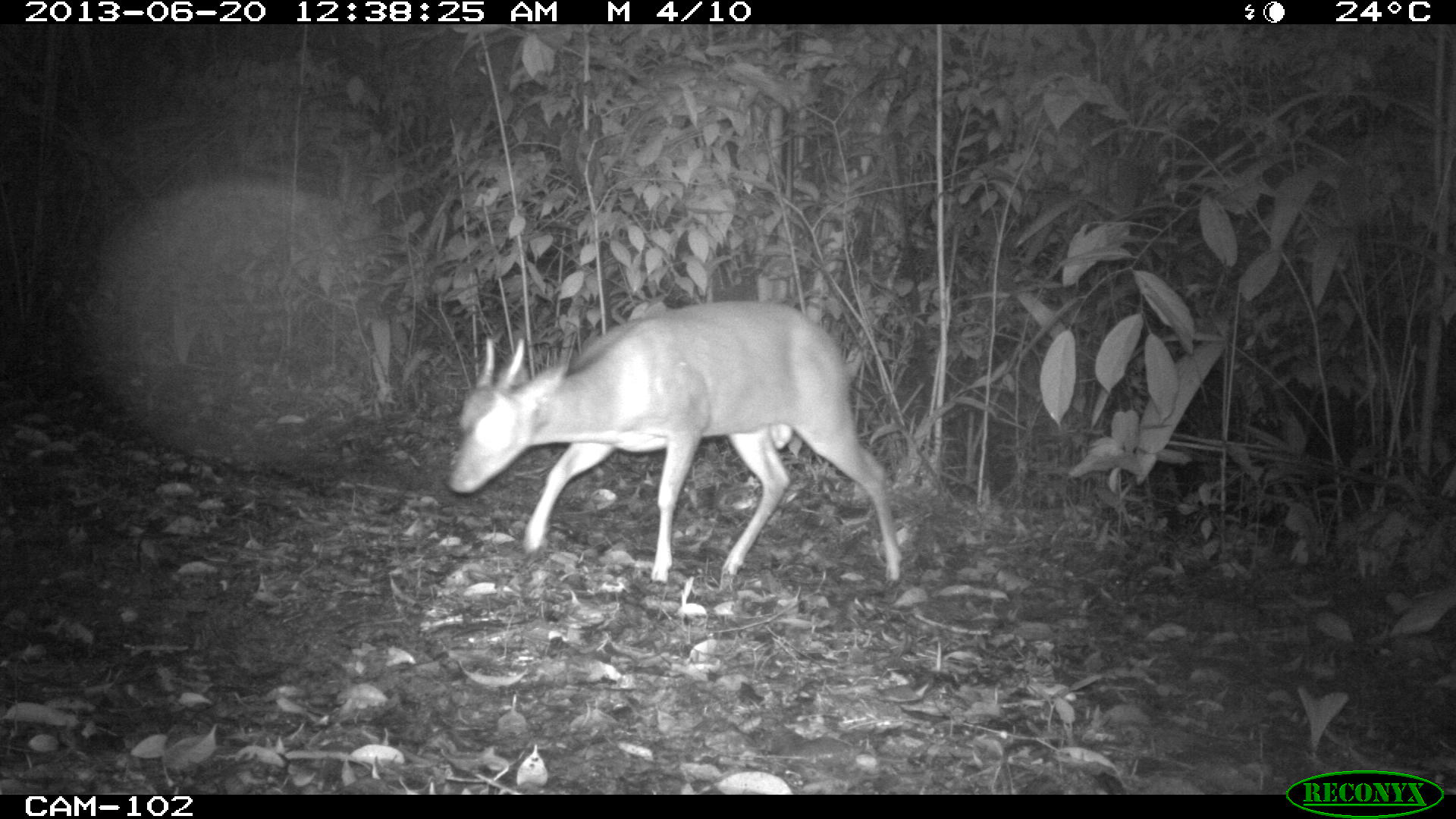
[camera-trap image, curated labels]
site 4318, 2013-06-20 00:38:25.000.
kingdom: Animalia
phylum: Chordata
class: Mammalia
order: Artiodactyla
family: Cervidae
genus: Mazama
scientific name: Mazama temama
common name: central american red brocket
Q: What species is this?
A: Mazama temama (central american red brocket).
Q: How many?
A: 1.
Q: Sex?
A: Male.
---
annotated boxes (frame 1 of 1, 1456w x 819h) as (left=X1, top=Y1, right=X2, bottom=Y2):
mazama temama: (left=443, top=294, right=901, bottom=592)